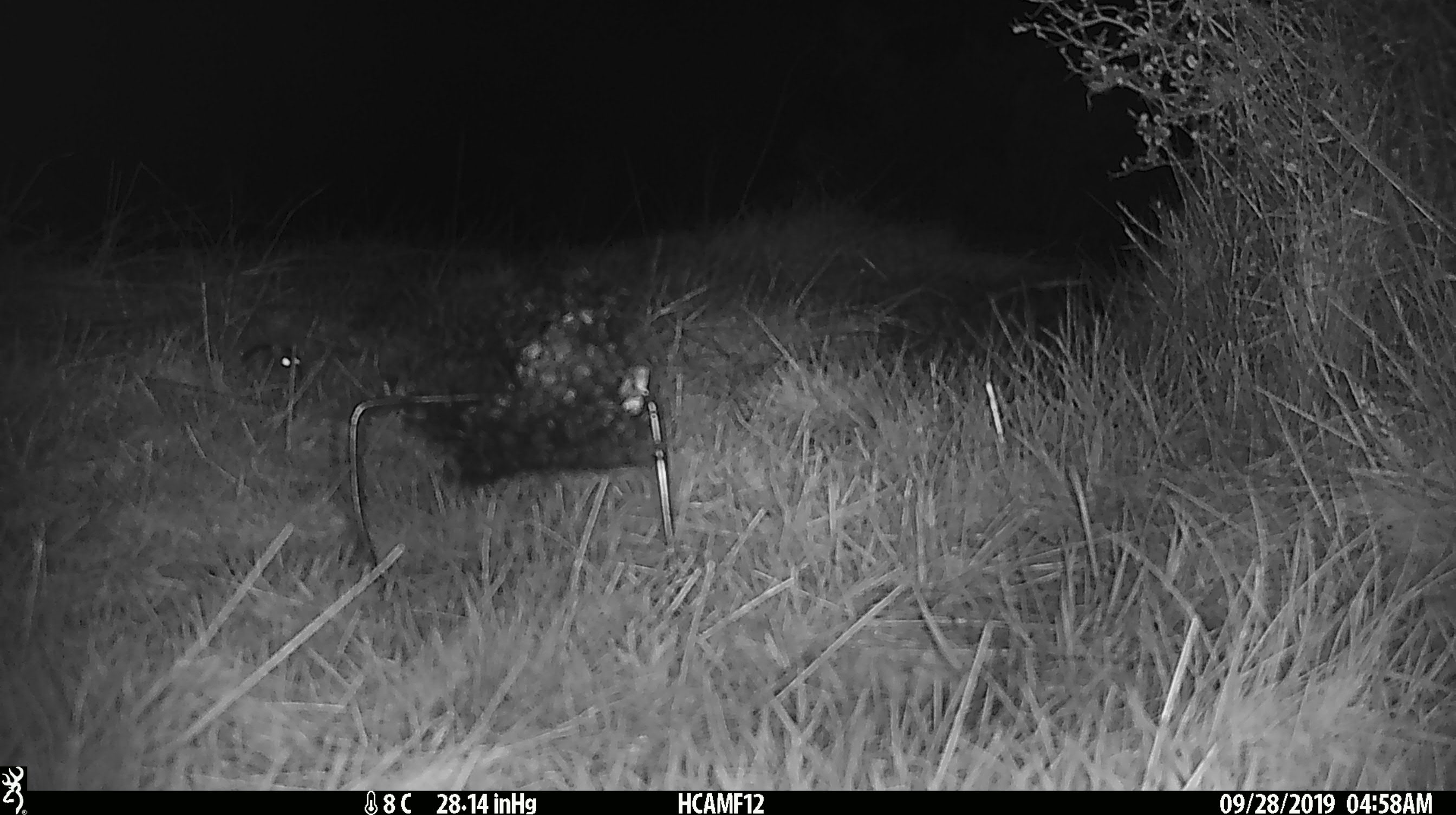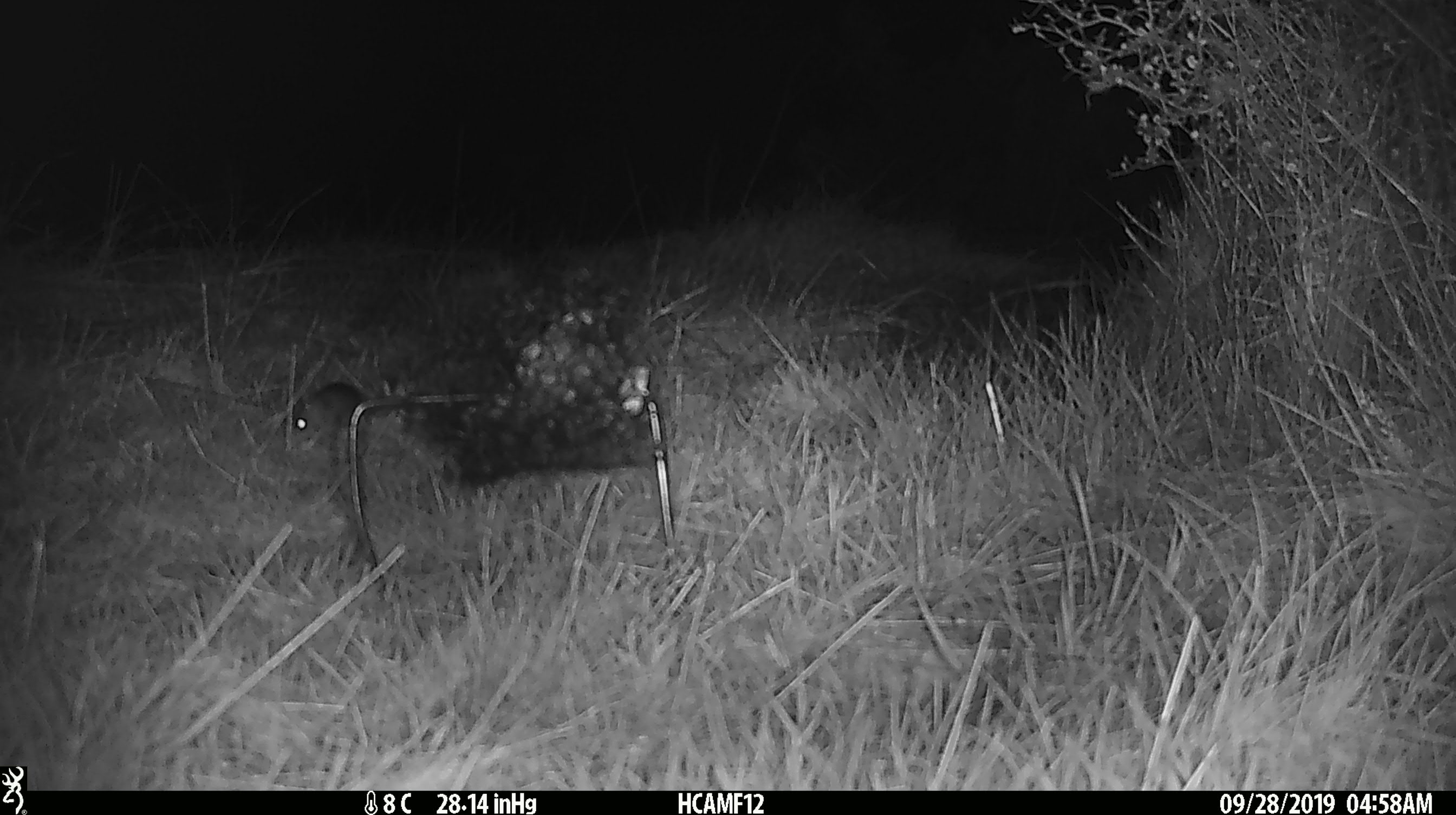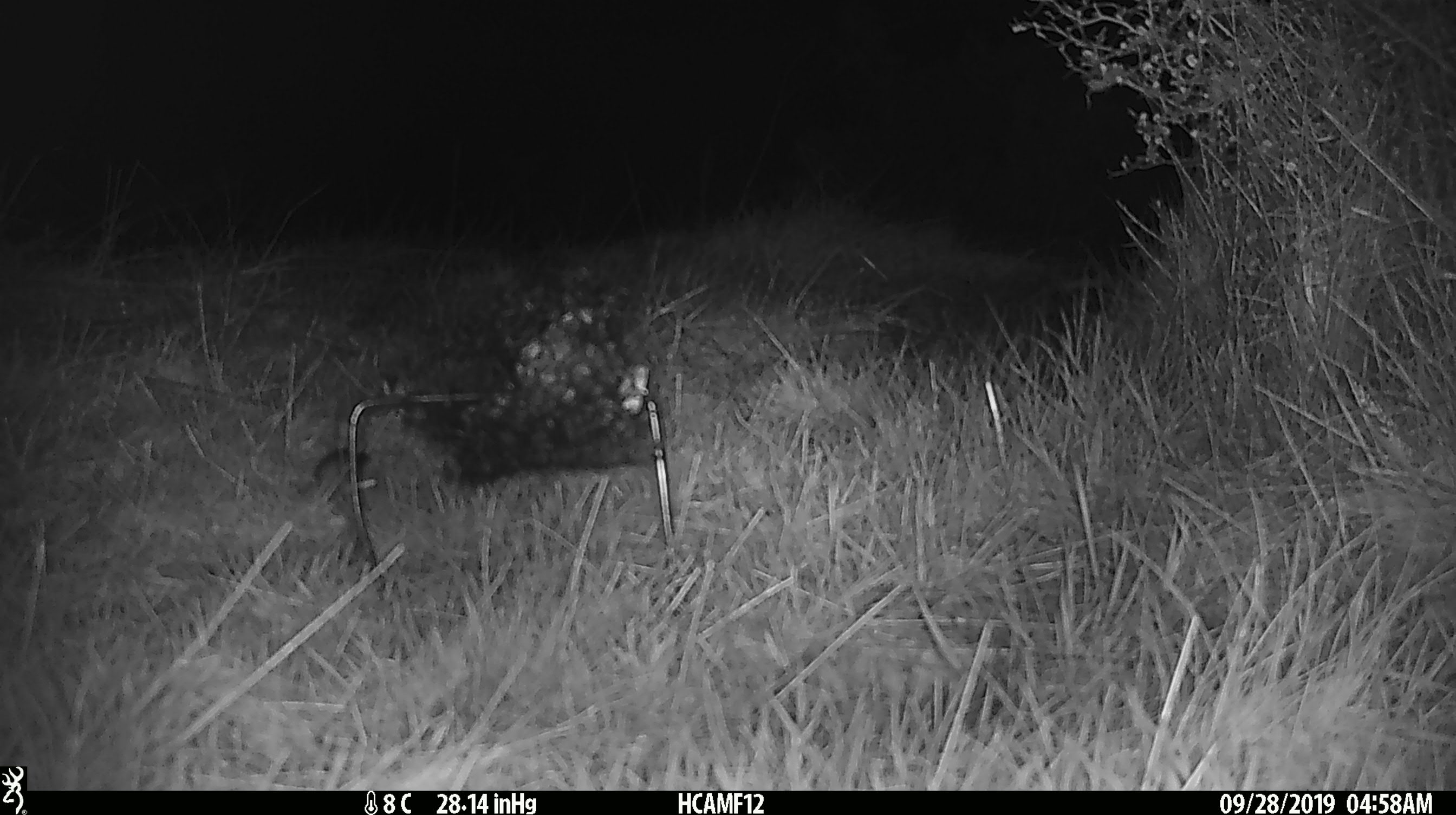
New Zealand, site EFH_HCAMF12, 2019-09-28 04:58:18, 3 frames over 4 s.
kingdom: Animalia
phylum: Chordata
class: Mammalia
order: Rodentia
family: Muridae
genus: Mus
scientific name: Mus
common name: mouse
Mouse (Mus).